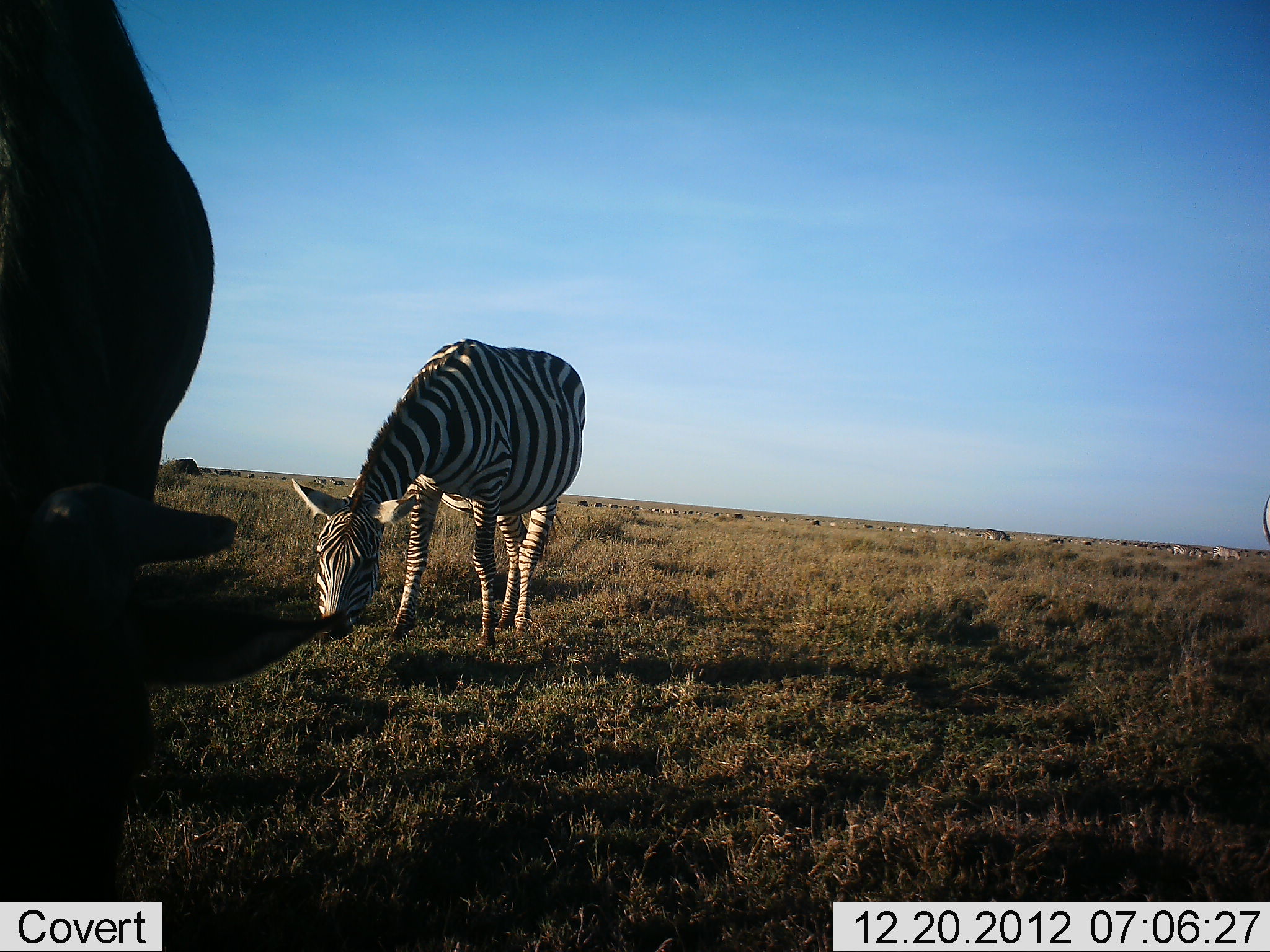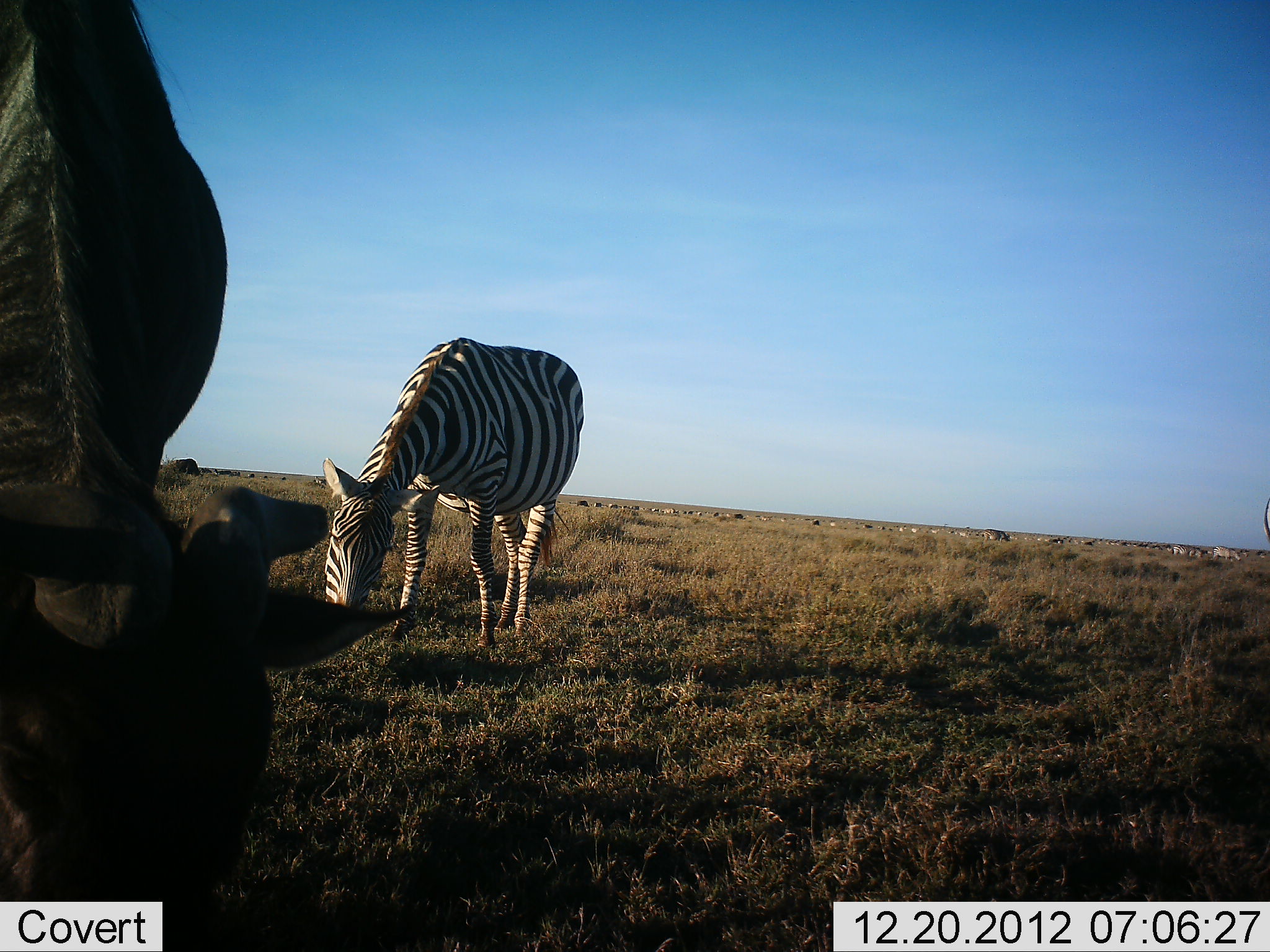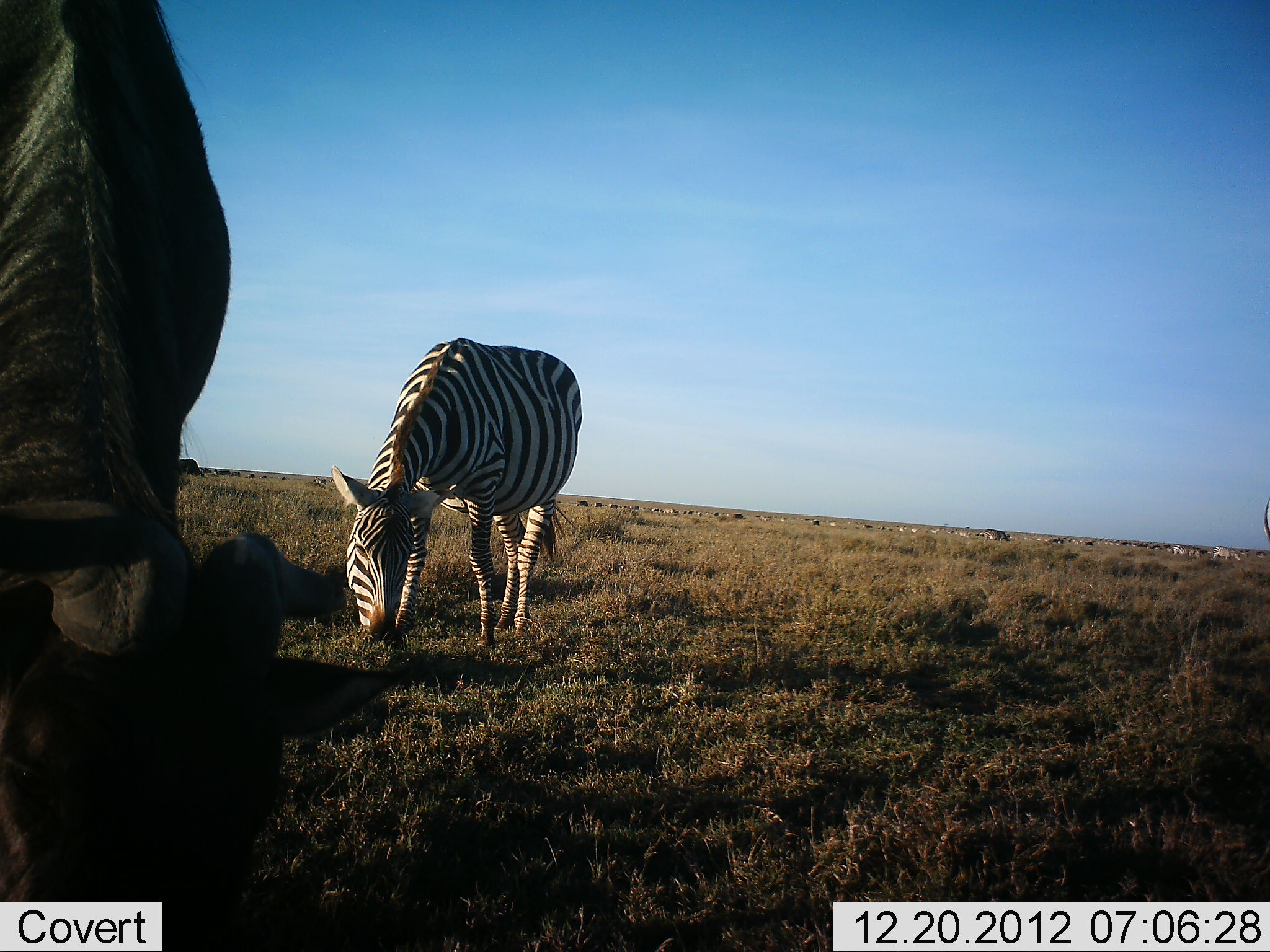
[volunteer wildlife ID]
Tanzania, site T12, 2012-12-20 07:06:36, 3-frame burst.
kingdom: Animalia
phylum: Chordata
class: Mammalia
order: Artiodactyla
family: Bovidae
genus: Connochaetes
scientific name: Connochaetes taurinus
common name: blue wildebeest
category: wildebeest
Wildebeest (blue wildebeest) (Connochaetes taurinus), count 11-50. Behavior (volunteer vote fractions): standing 30%, resting 0%, moving 10%, interacting 0%. Young present (vote fraction): 0%. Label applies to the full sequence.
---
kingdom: Animalia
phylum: Chordata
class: Mammalia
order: Perissodactyla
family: Equidae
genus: Equus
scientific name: Equus quagga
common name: plains zebra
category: zebra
Zebra (plains zebra) (Equus quagga), count 2. Behavior (volunteer vote fractions): standing 17%, resting 0%, moving 8%, interacting 0%. Young present (vote fraction): 0%. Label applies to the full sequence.